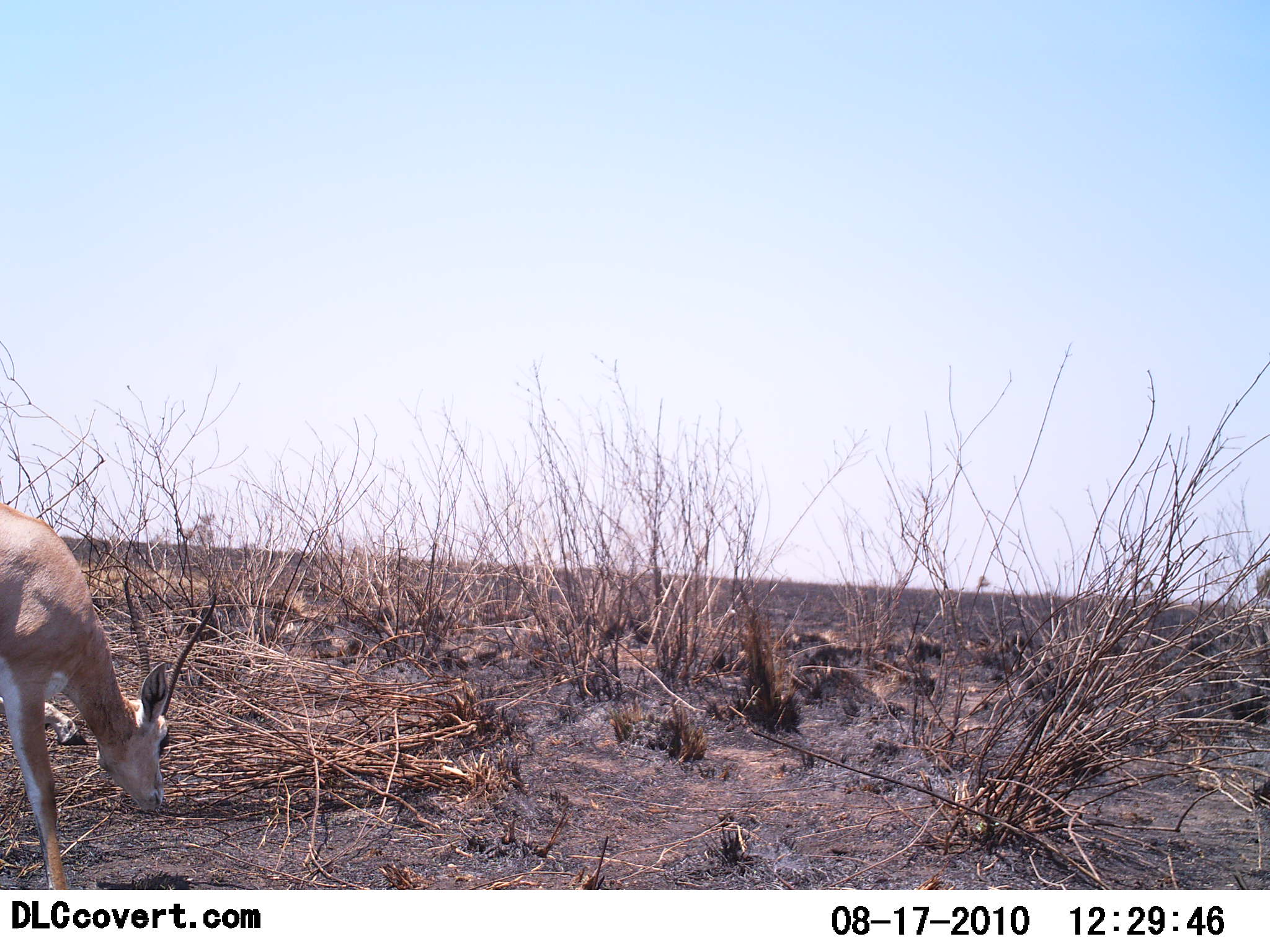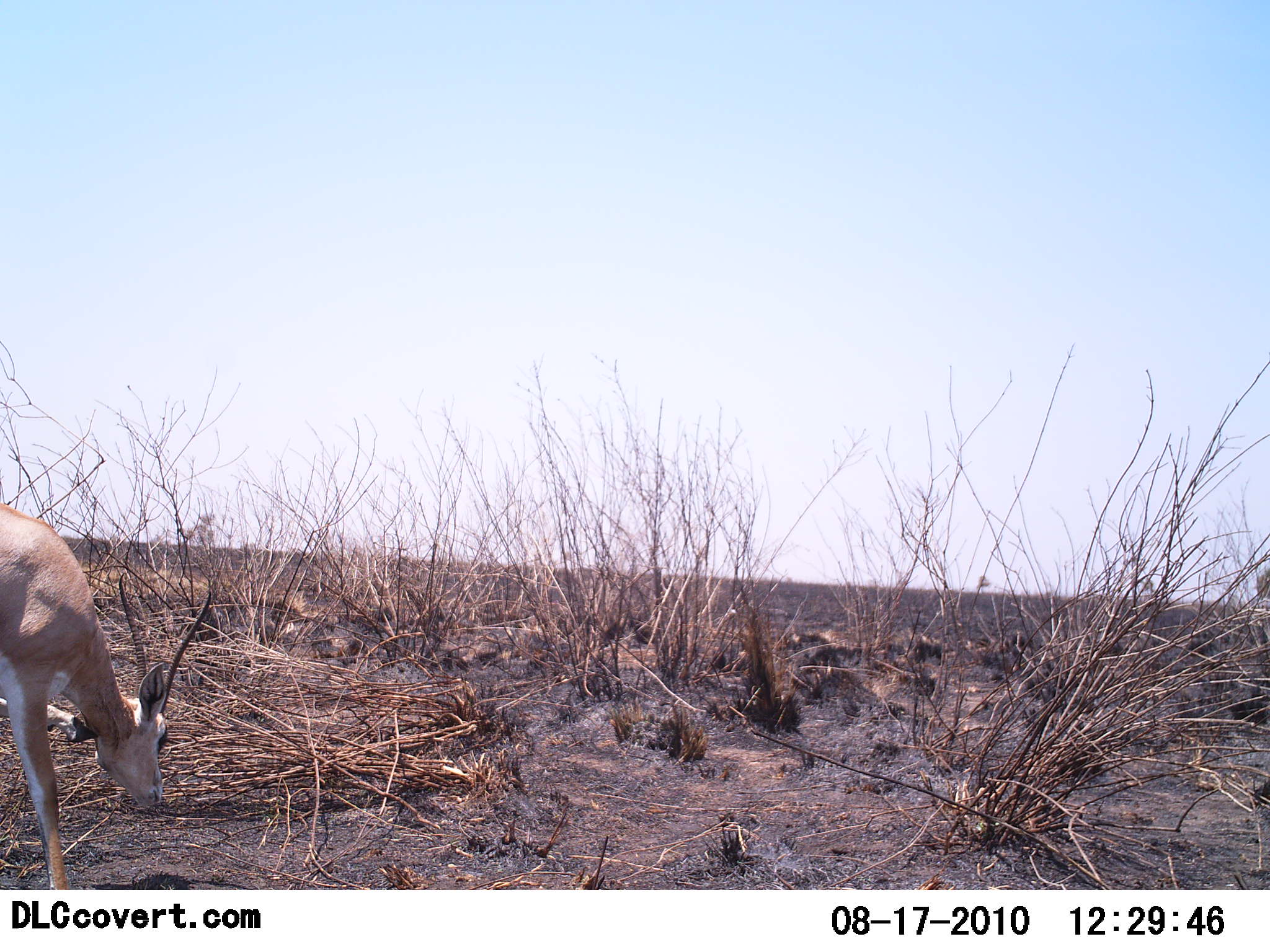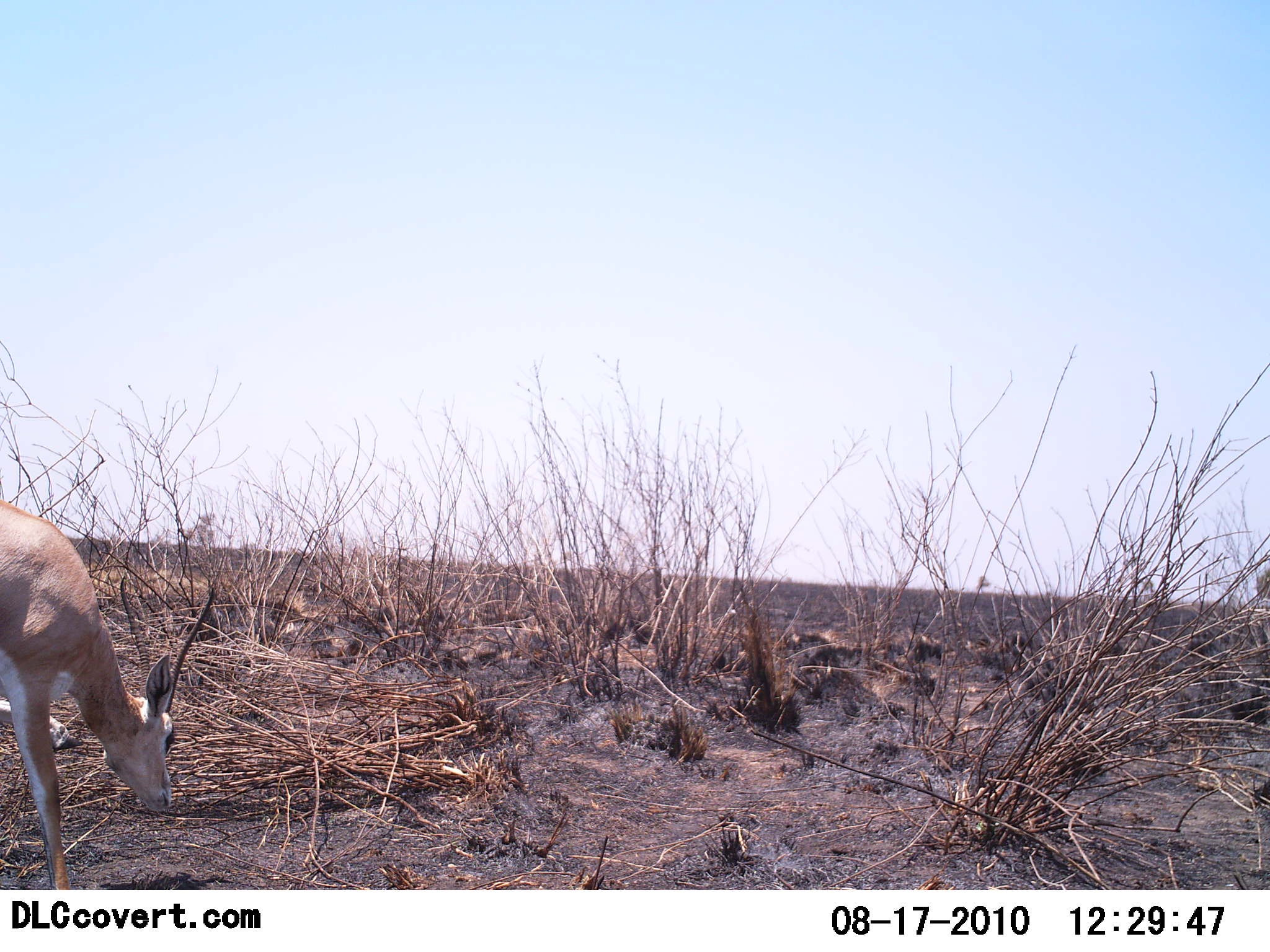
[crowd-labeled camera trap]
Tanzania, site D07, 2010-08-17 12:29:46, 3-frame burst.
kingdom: Animalia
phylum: Chordata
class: Mammalia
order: Artiodactyla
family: Bovidae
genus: Nanger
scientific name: Nanger granti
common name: grant's gazelle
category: gazellegrants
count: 1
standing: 50%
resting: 0%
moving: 10%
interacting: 0%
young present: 0%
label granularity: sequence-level